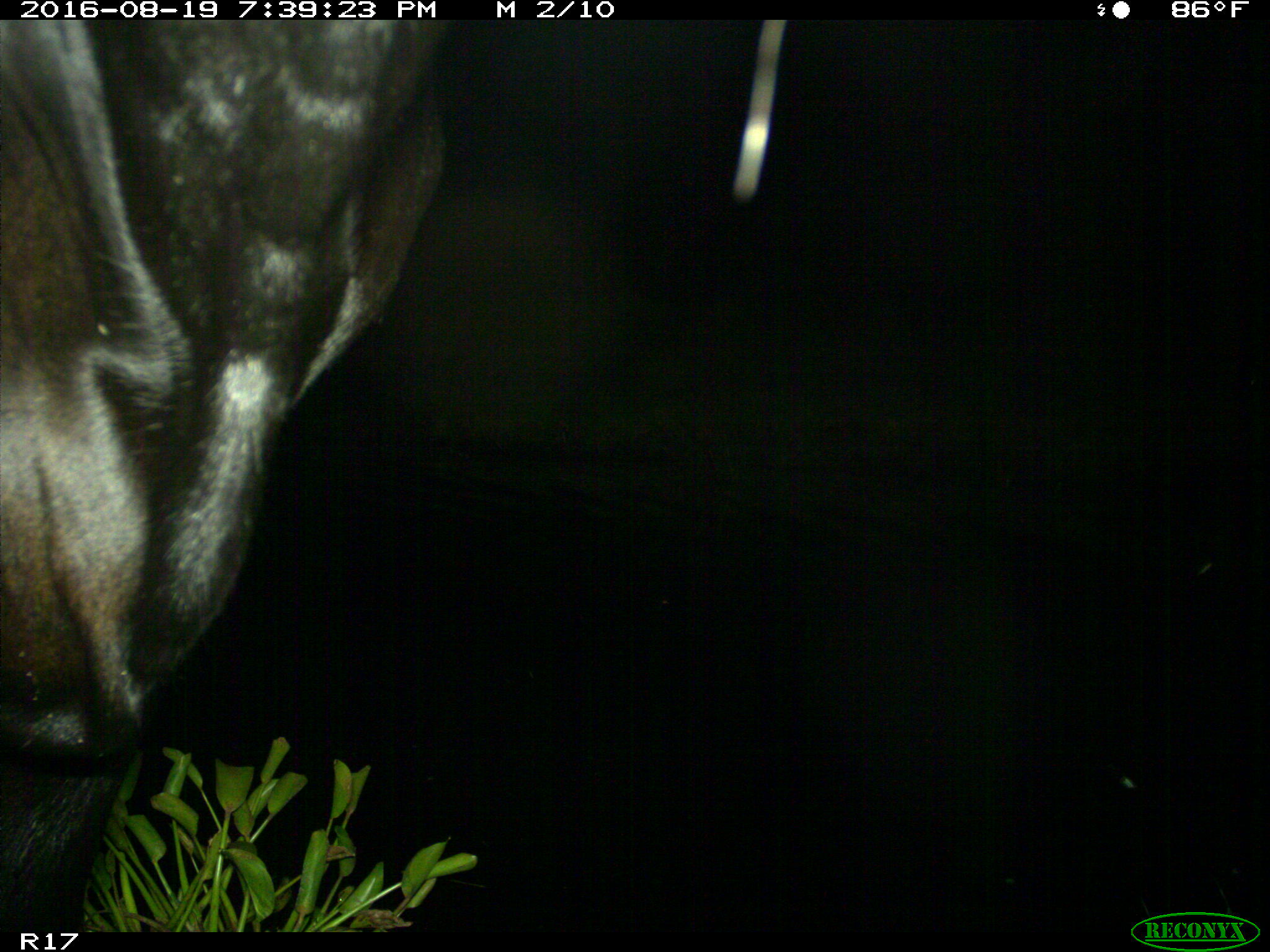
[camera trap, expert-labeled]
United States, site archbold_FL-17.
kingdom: Animalia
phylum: Chordata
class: Mammalia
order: Artiodactyla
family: Bovidae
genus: Bos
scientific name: Bos taurus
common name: domestic cow